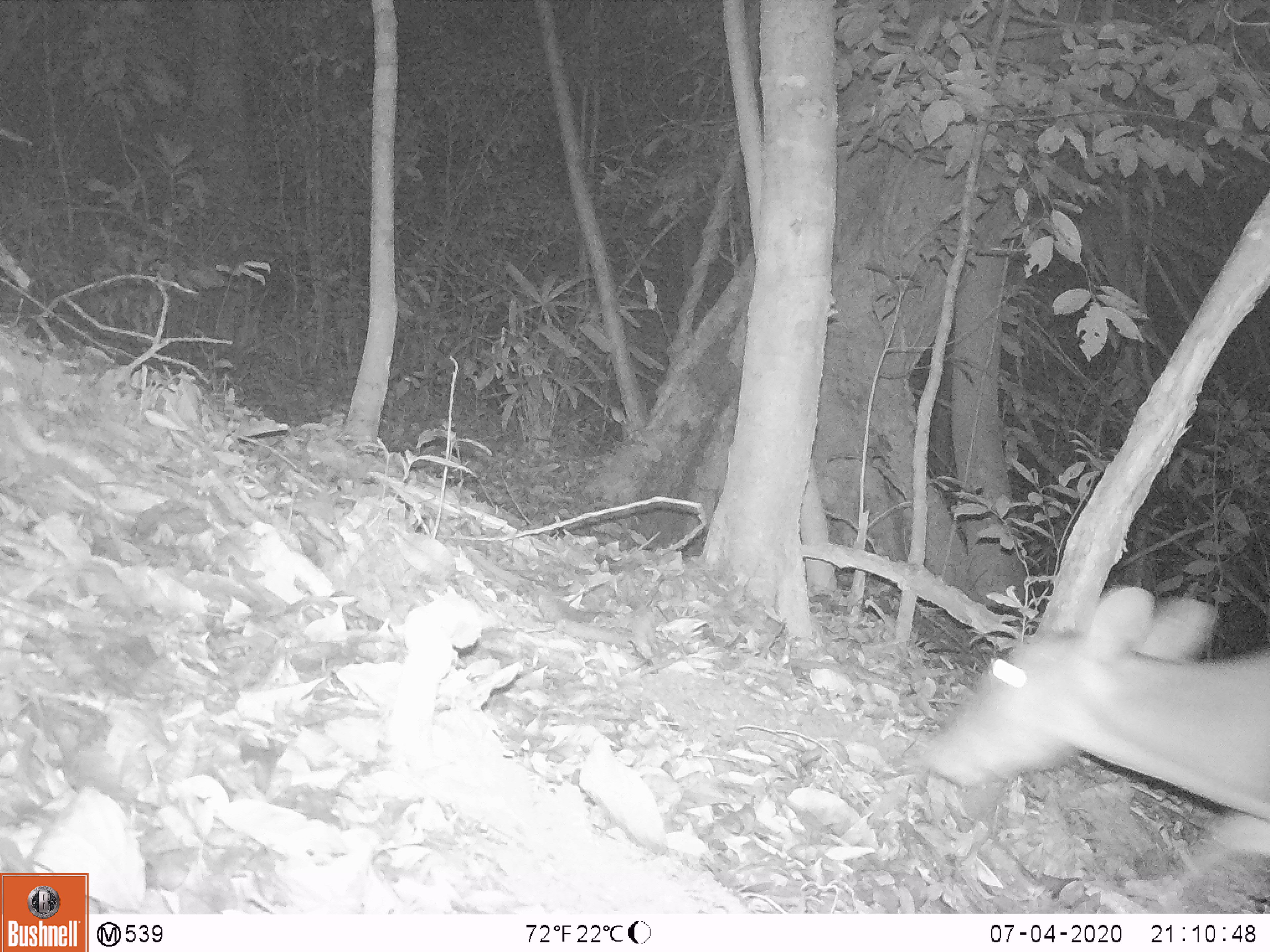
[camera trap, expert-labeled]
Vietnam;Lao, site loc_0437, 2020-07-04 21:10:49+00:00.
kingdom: Animalia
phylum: Chordata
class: Mammalia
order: Artiodactyla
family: Cervidae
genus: Muntiacus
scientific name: Muntiacus vuquangensis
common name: large-antlered muntjac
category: large antlered muntjac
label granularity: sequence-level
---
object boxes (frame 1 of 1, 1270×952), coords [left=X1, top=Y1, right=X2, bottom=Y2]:
large antlered muntjac: [left=916, top=585, right=1270, bottom=822]